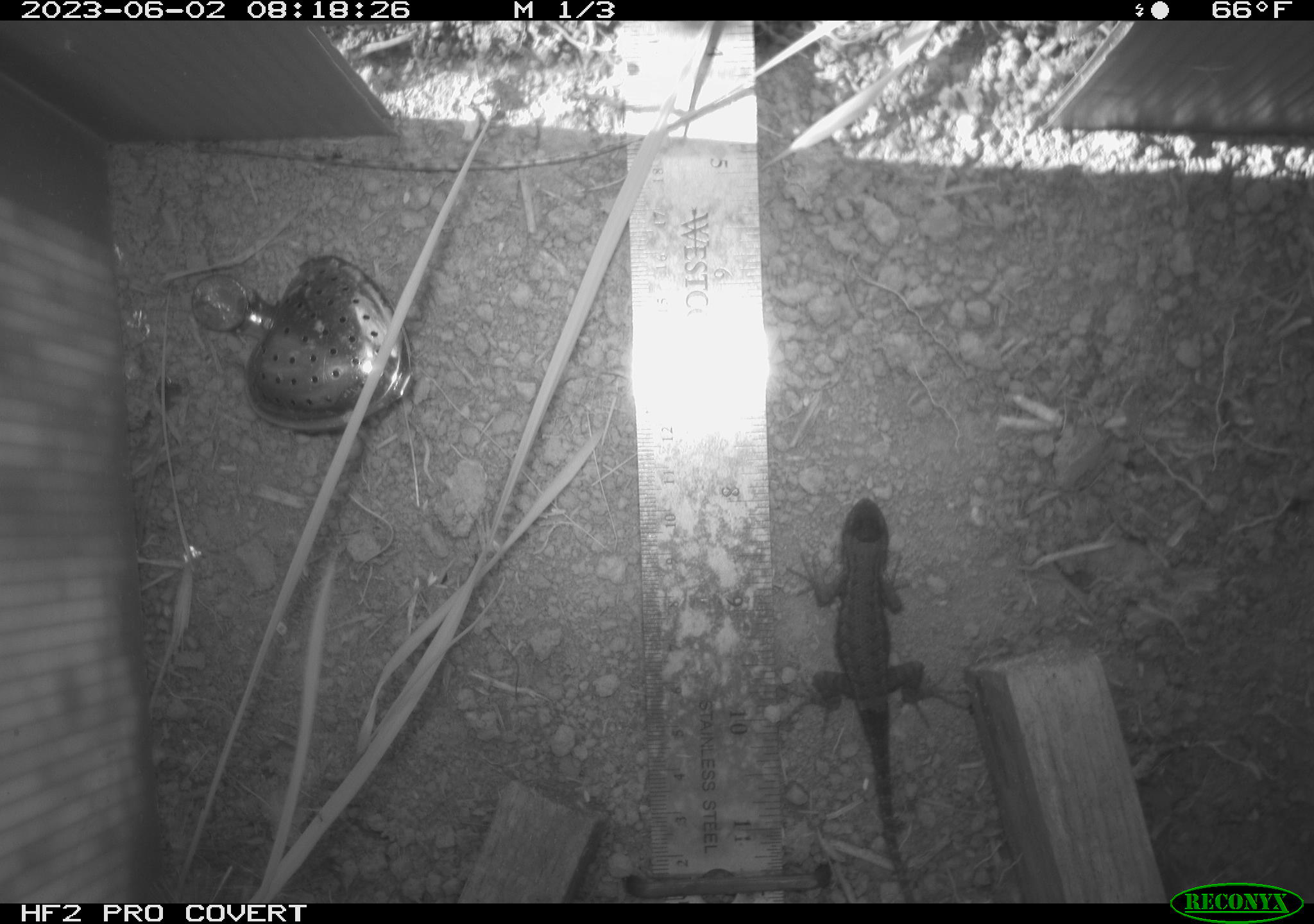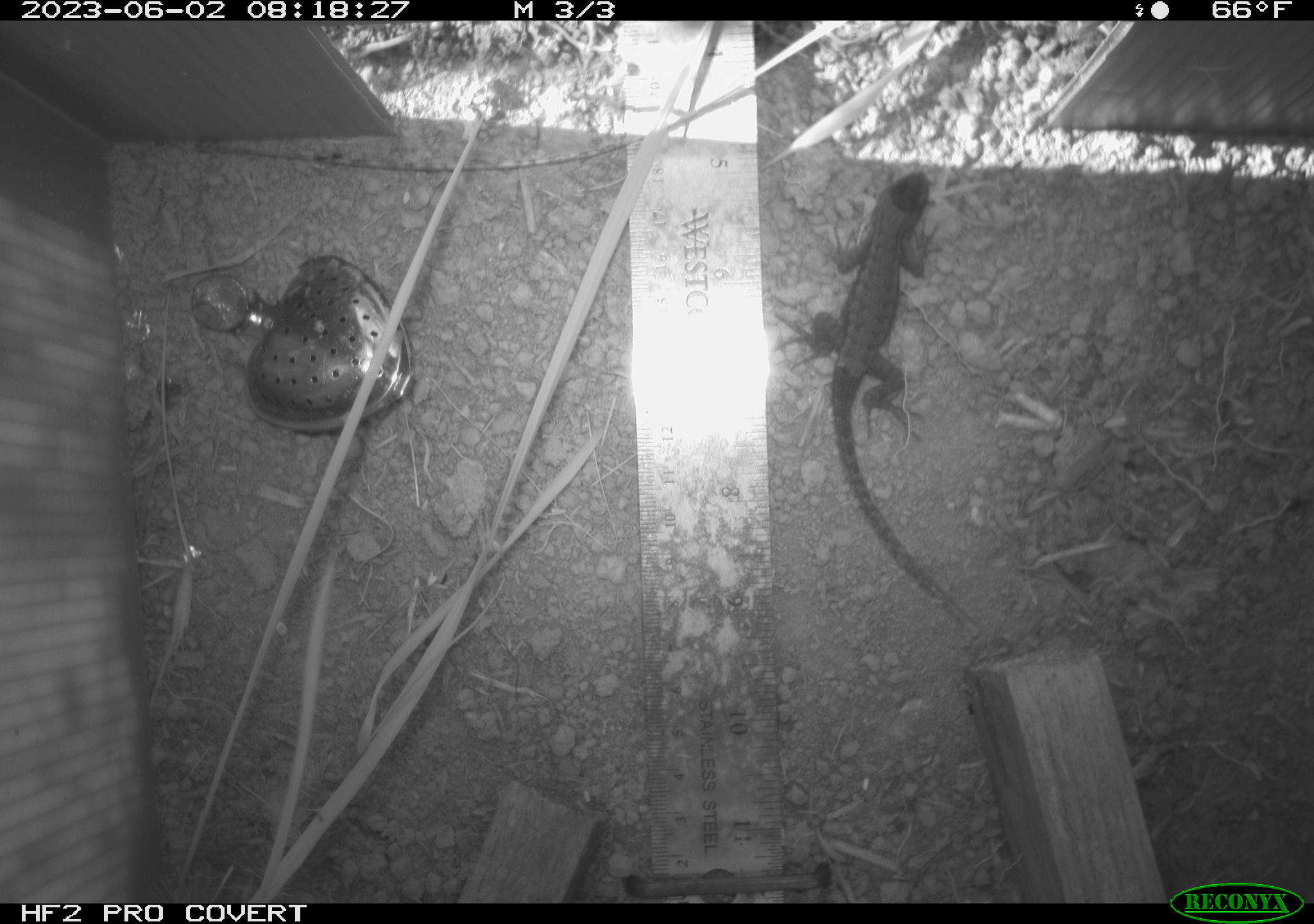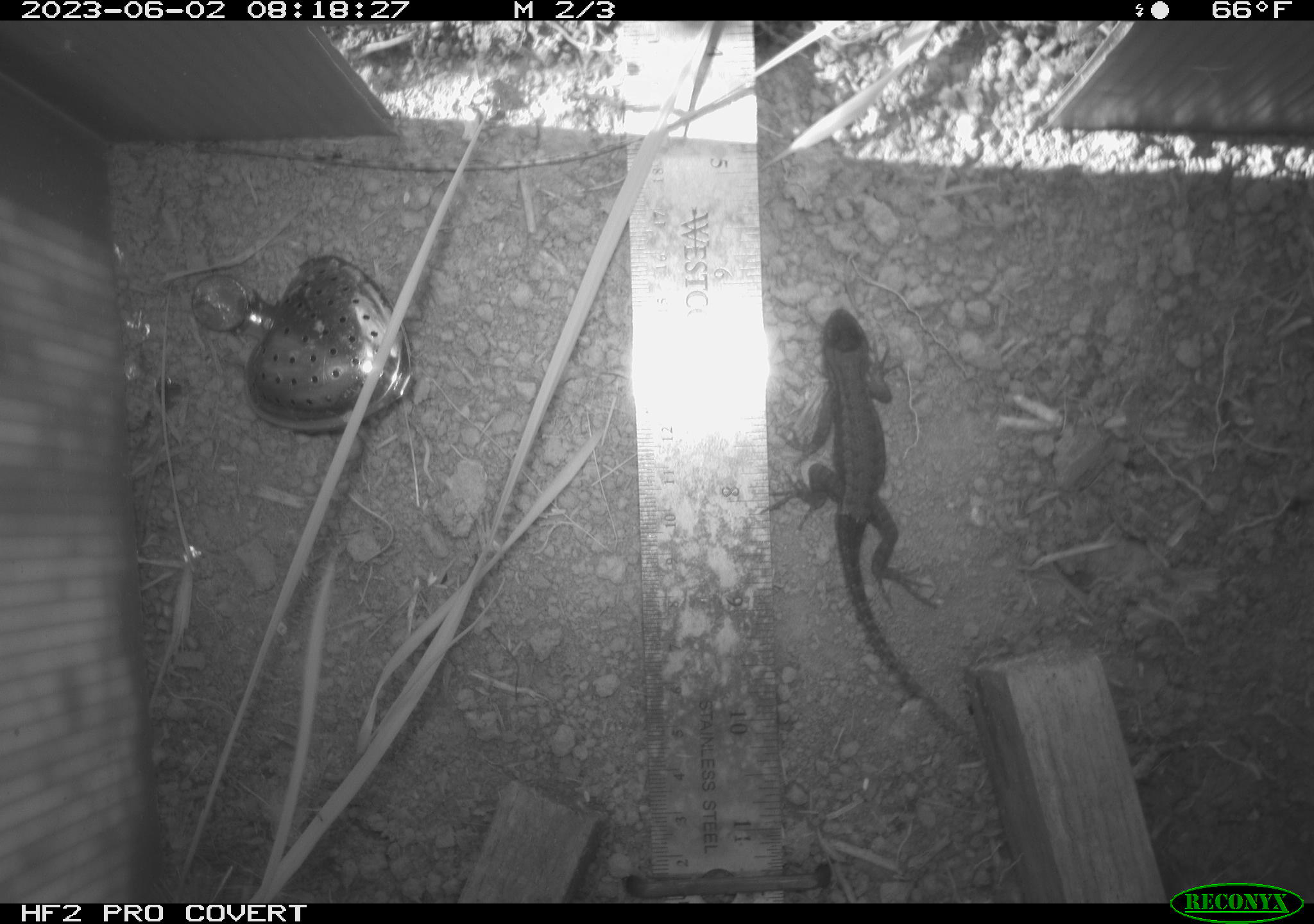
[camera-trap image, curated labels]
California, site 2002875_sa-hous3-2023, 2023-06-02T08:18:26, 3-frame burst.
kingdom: Animalia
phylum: Chordata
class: Reptilia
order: Squamata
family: Phrynosomatidae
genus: Sceloporus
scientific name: Sceloporus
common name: spiny lizards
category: sceloporus species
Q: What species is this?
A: Sceloporus species (spiny lizards) (Sceloporus).